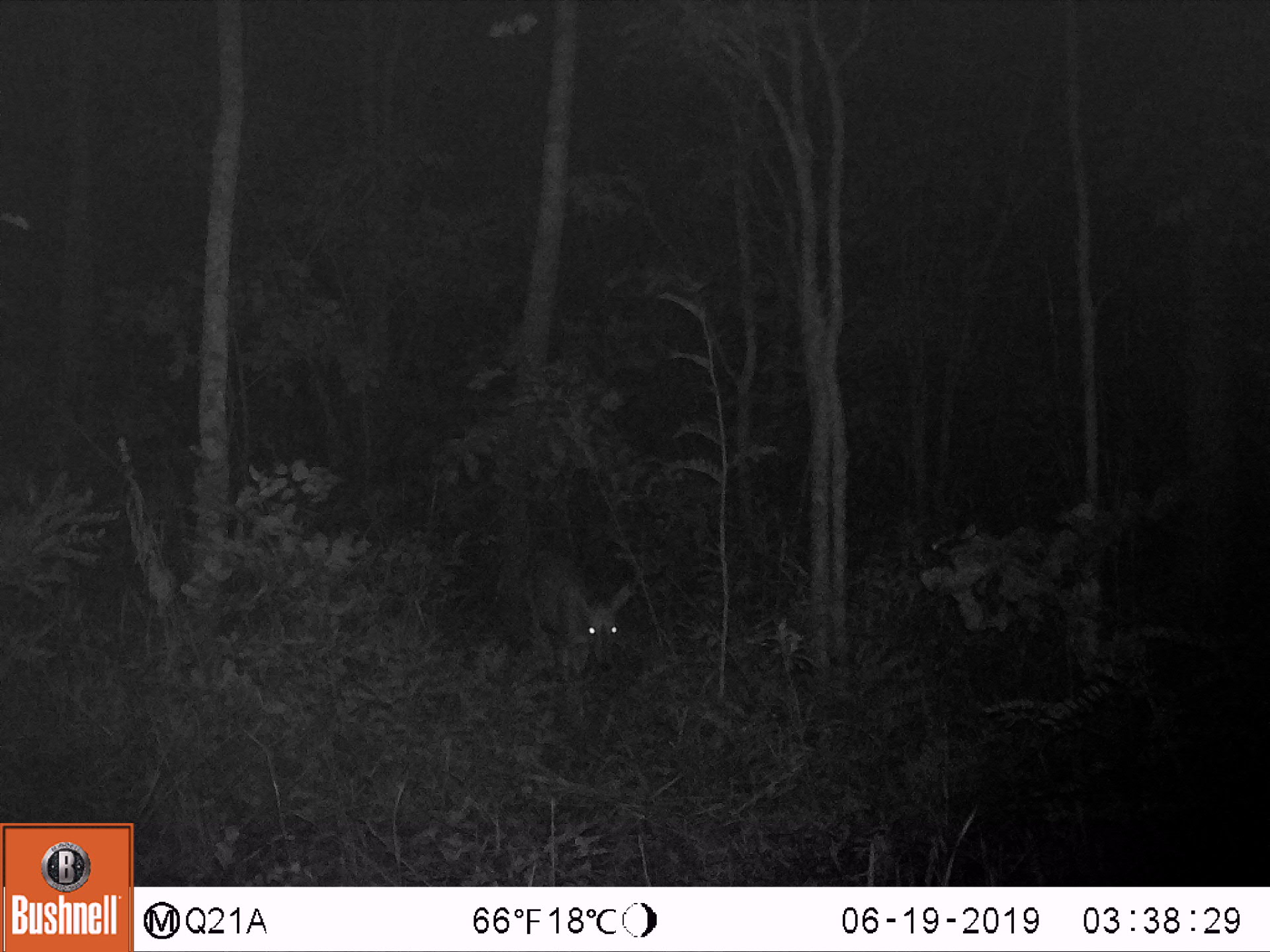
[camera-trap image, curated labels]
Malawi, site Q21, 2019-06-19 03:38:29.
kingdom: Animalia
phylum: Chordata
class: Mammalia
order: Artiodactyla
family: Bovidae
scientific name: Antilopinae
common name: small antelope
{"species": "small antelope (Antilopinae)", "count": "1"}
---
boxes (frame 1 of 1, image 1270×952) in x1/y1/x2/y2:
small antelope: 513/524/647/745